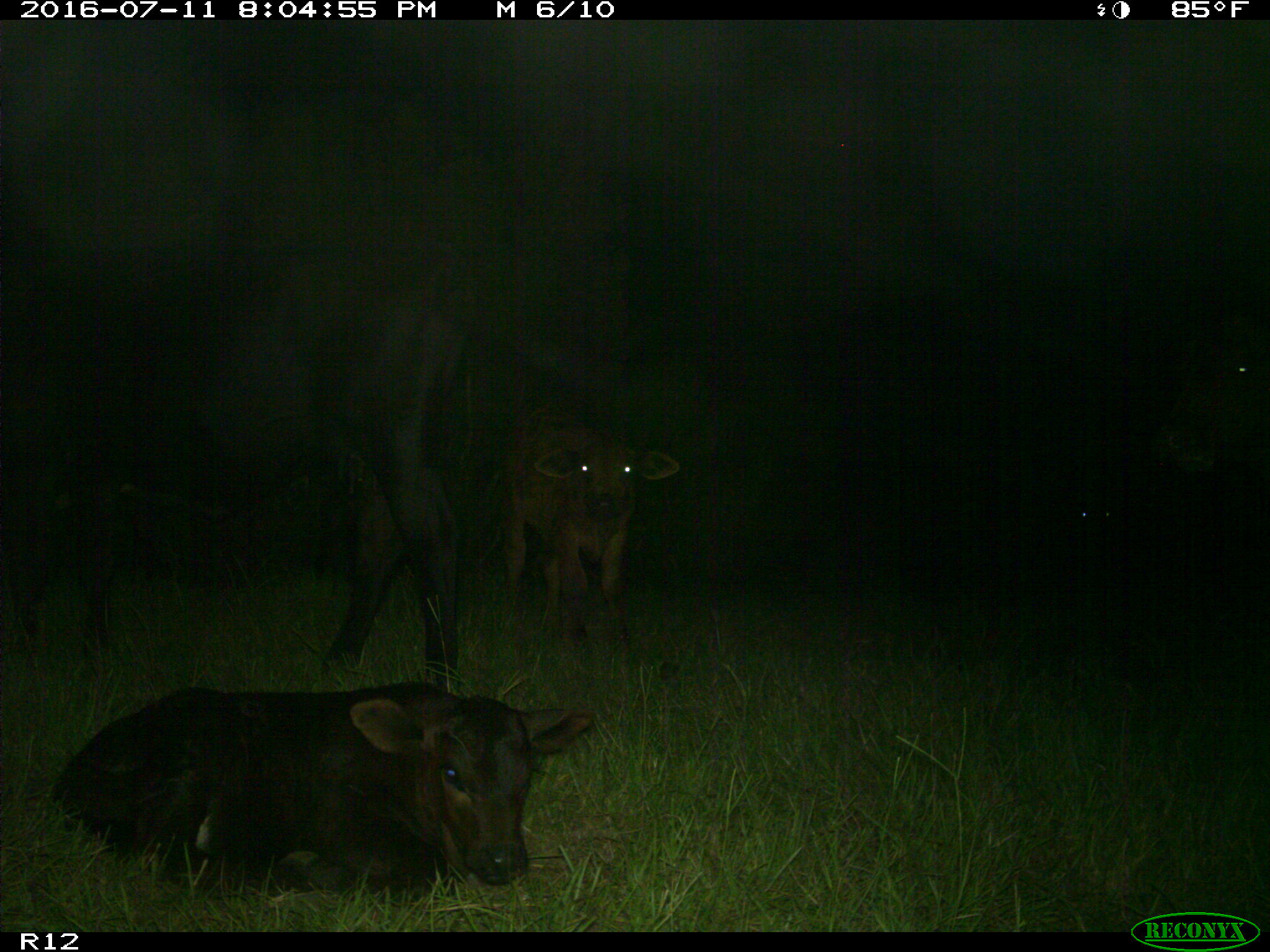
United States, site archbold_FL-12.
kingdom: Animalia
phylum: Chordata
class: Mammalia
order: Artiodactyla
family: Bovidae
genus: Bos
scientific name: Bos taurus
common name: domestic cow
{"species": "Bos taurus (domestic cow)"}